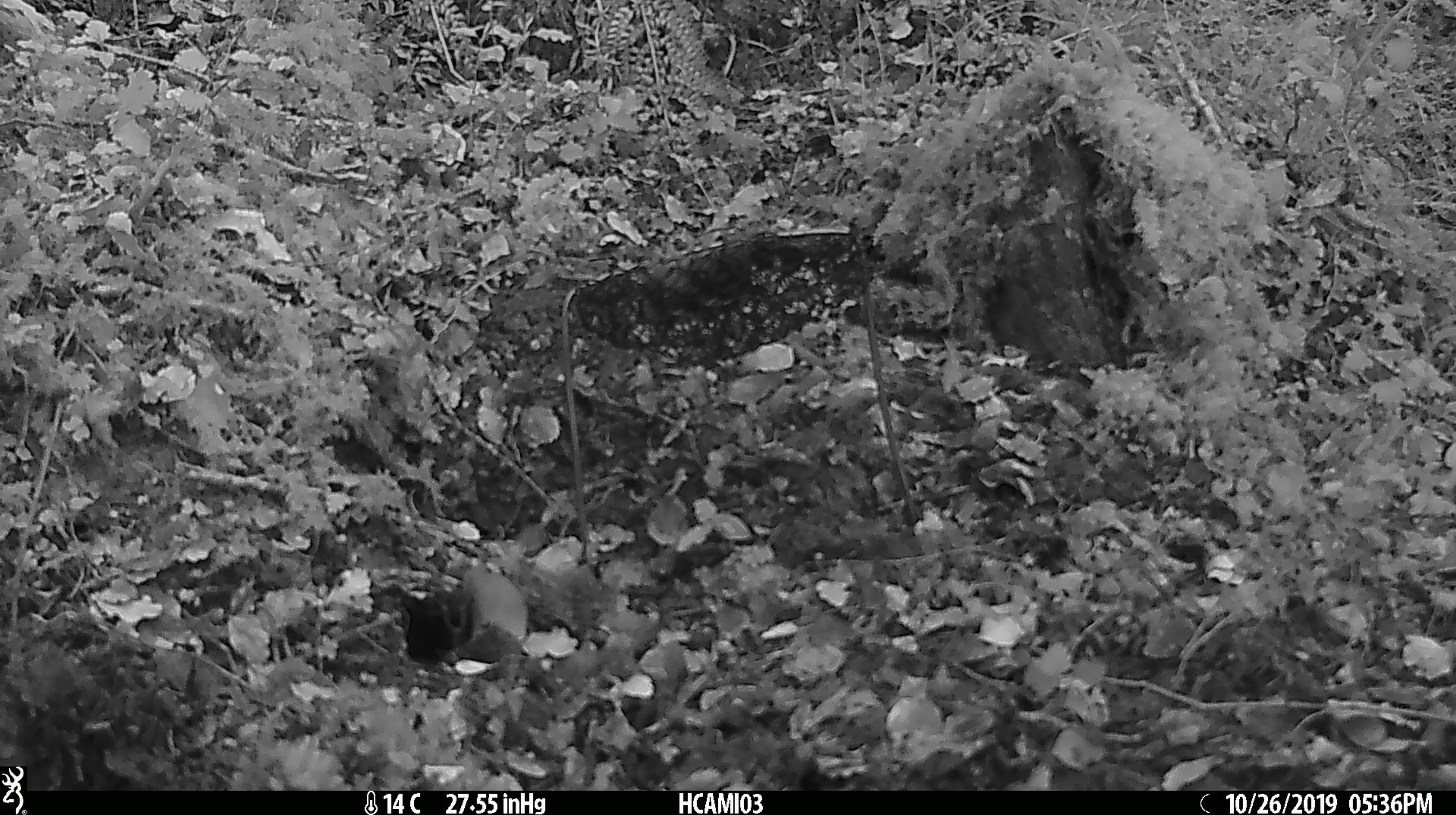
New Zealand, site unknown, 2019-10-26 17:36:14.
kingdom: Animalia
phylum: Chordata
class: Mammalia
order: Rodentia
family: Muridae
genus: Mus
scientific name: Mus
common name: mouse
Mouse (Mus).